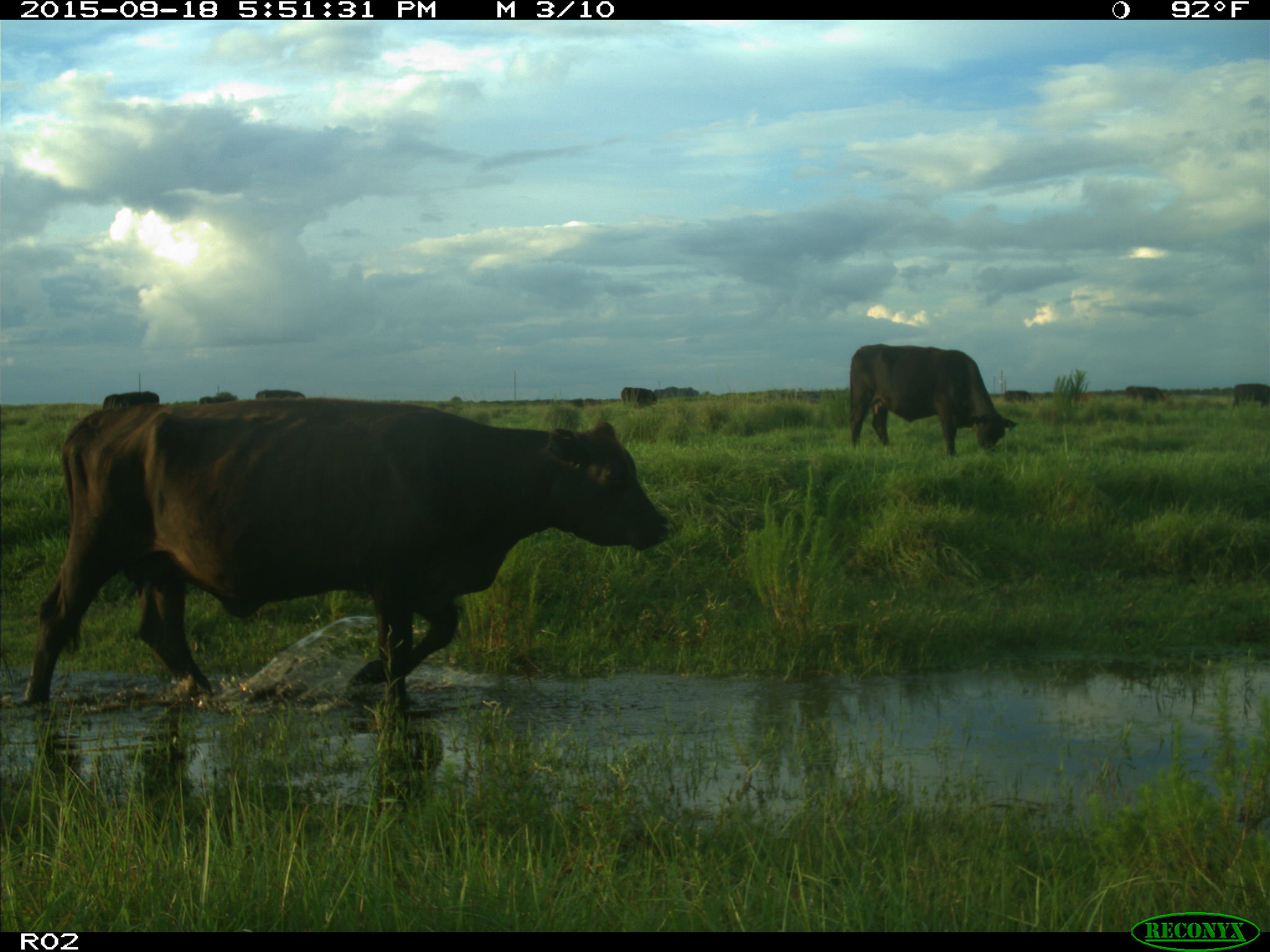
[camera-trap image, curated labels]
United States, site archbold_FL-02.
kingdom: Animalia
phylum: Chordata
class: Mammalia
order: Artiodactyla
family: Bovidae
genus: Bos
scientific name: Bos taurus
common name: domestic cow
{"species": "Bos taurus (domestic cow)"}